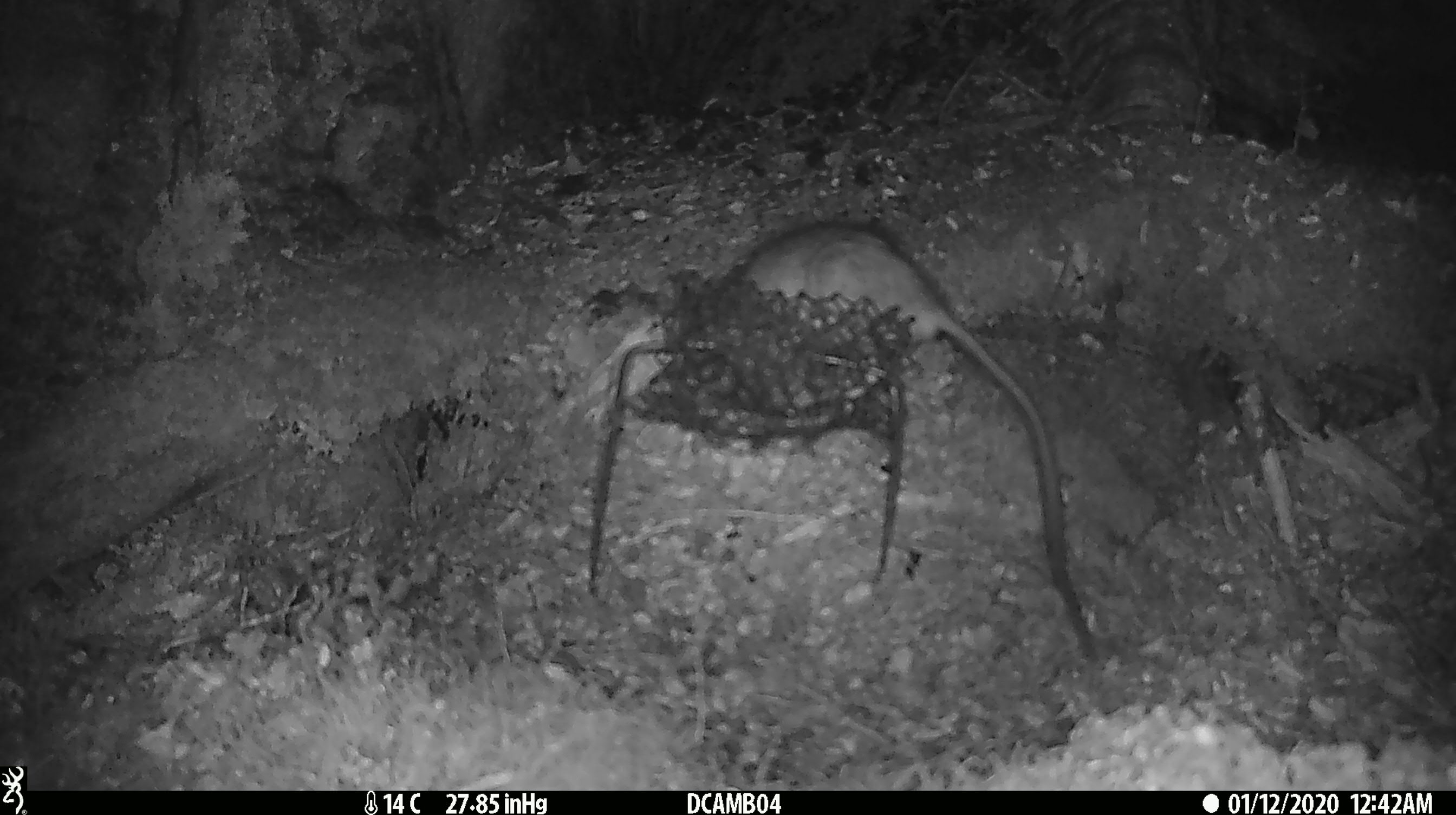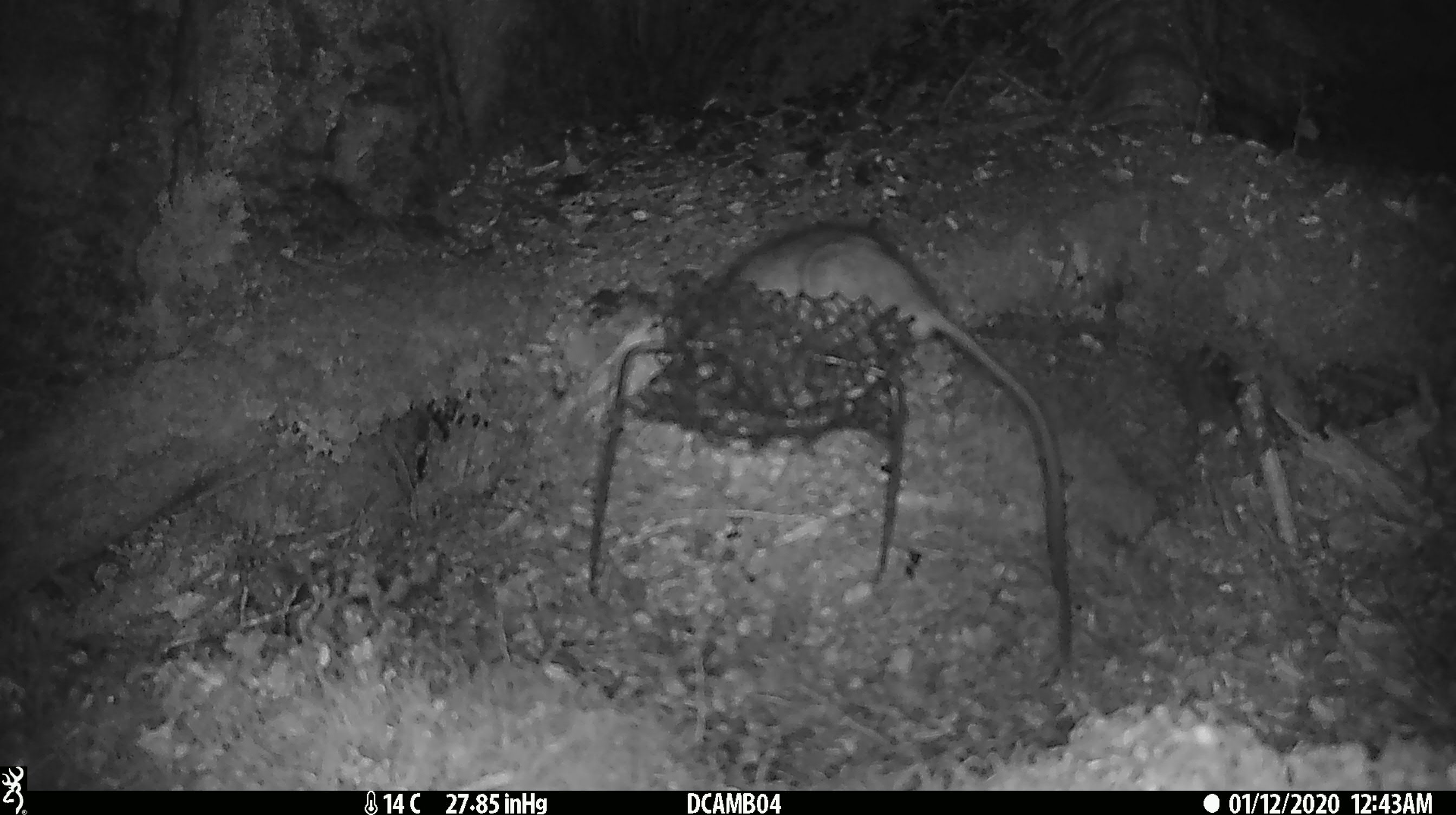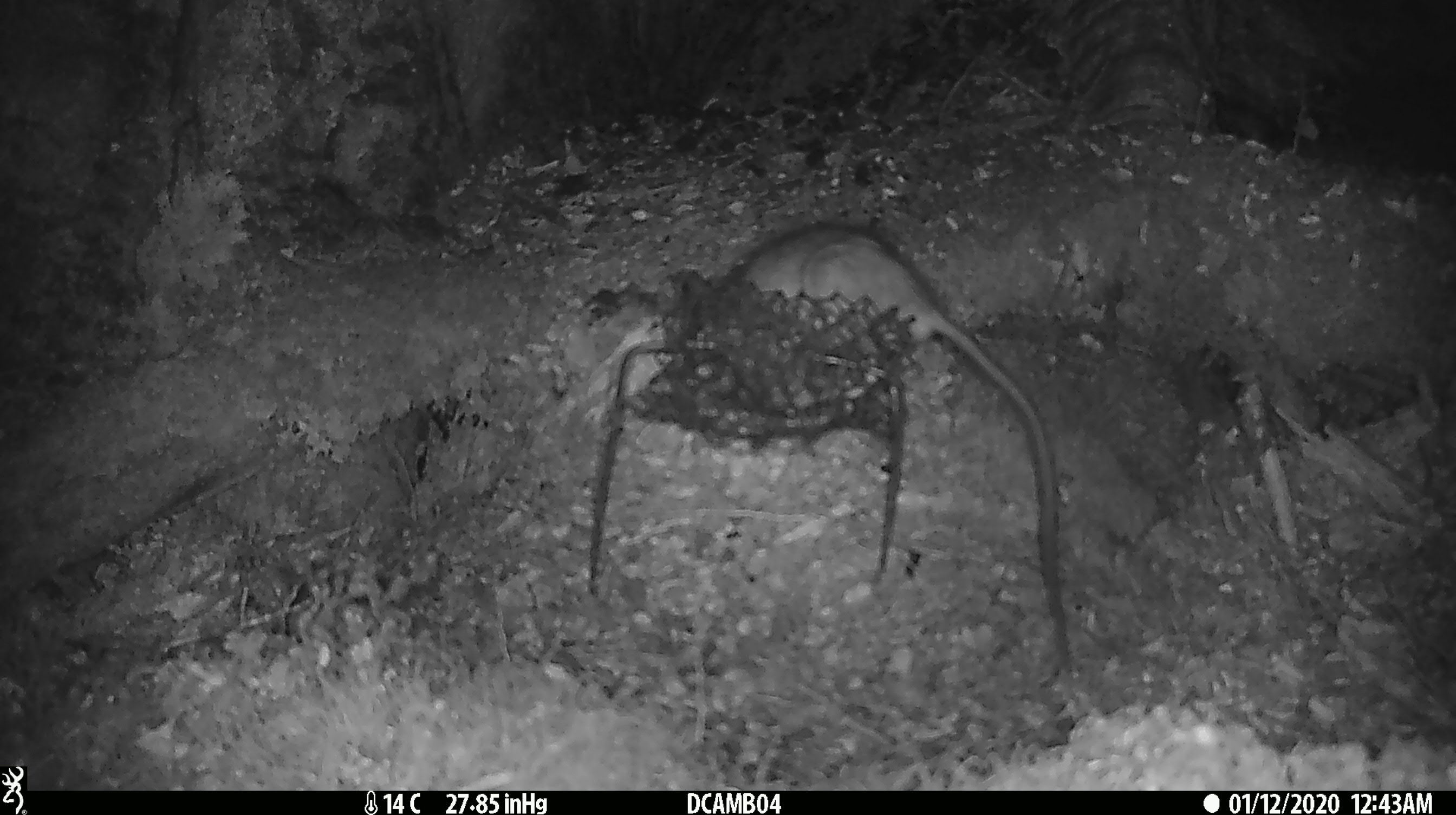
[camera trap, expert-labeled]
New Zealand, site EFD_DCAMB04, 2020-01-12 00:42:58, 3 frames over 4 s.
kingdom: Animalia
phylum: Chordata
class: Mammalia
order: Rodentia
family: Muridae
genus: Rattus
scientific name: Rattus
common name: rat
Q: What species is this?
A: Rat (Rattus).